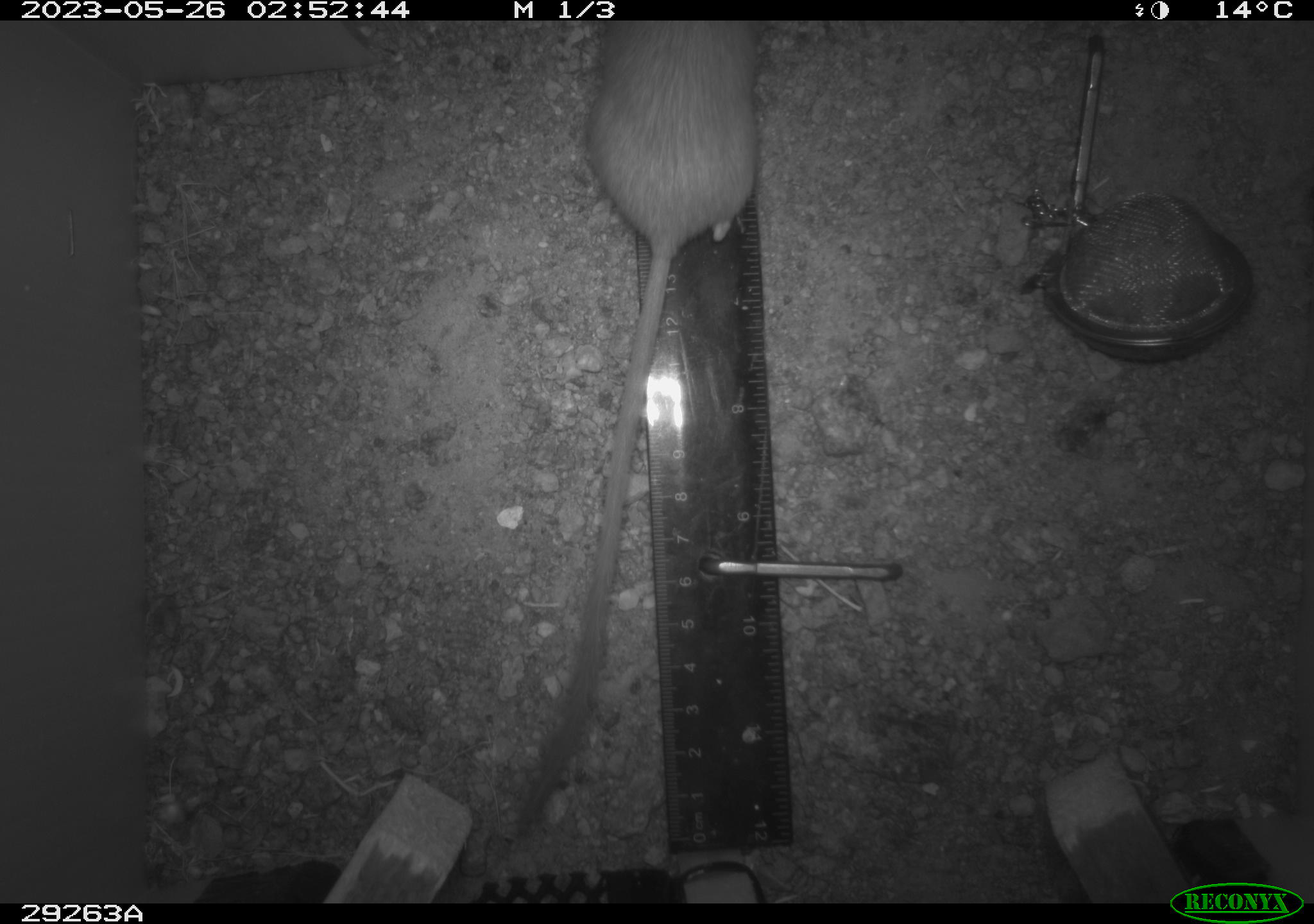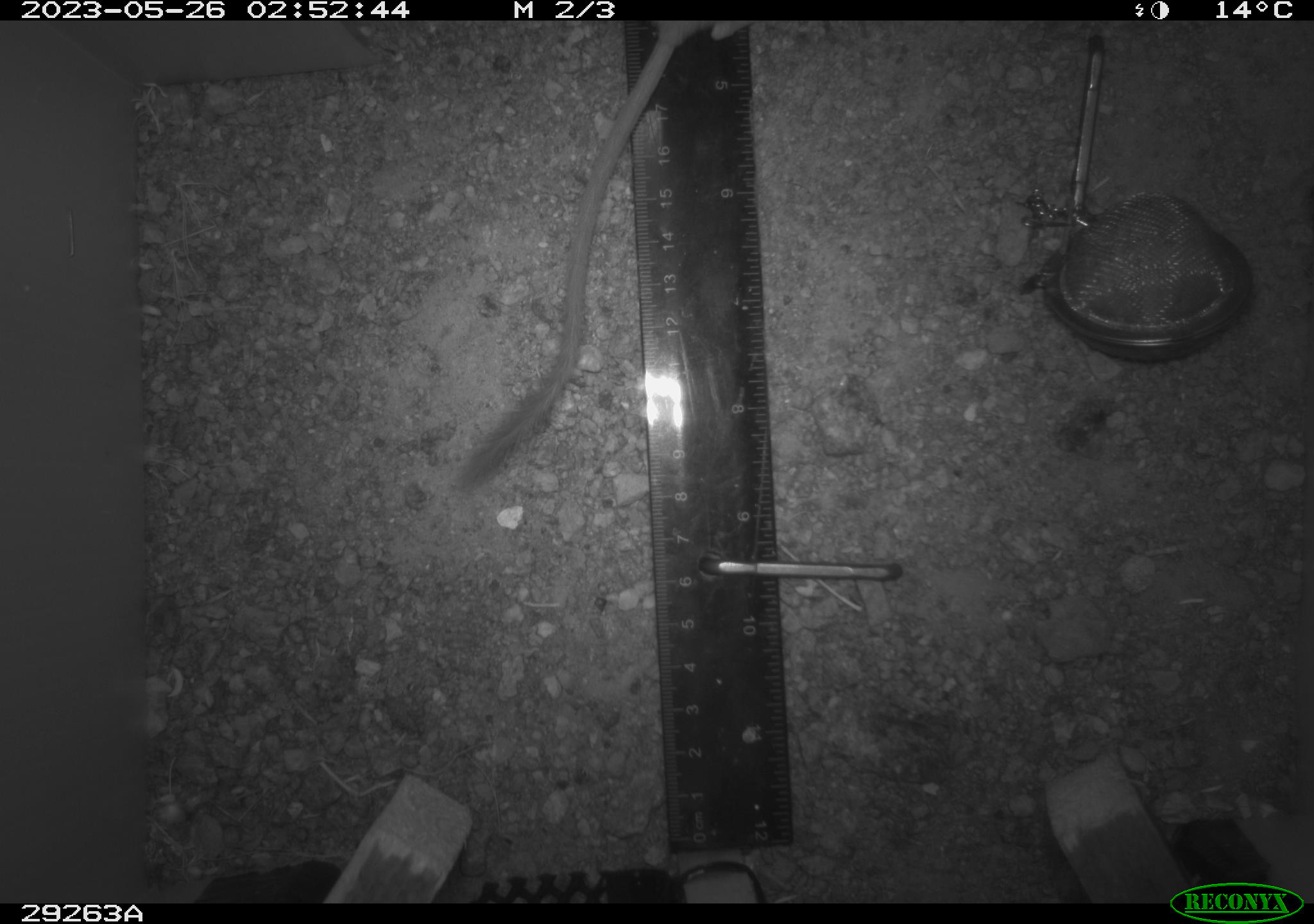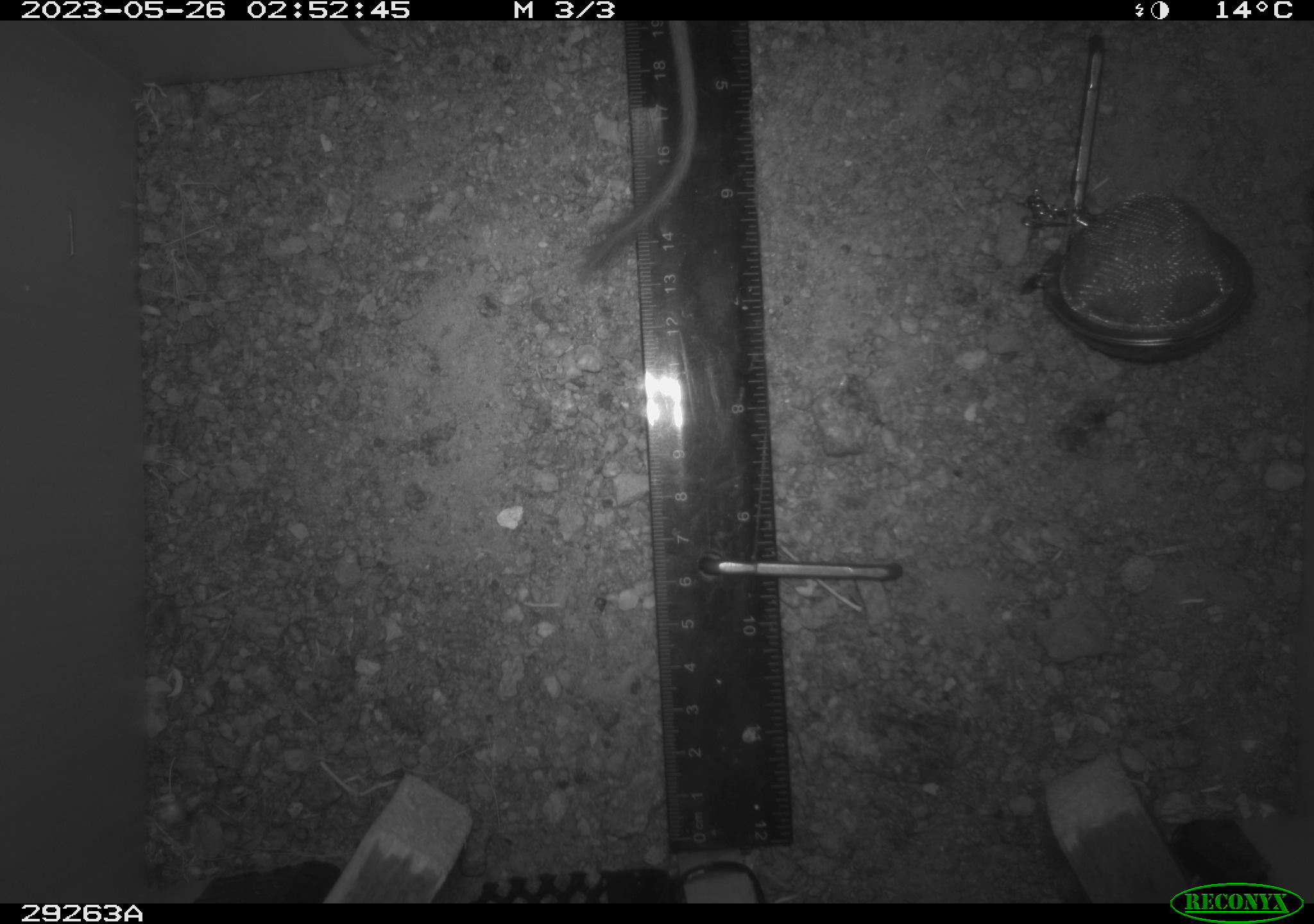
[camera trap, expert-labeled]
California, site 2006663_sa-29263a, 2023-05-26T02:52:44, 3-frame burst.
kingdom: Animalia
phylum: Chordata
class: Mammalia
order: Rodentia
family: Heteromyidae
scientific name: Heteromyidae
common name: kangaroo rats and pocket mice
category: heteromyidae family